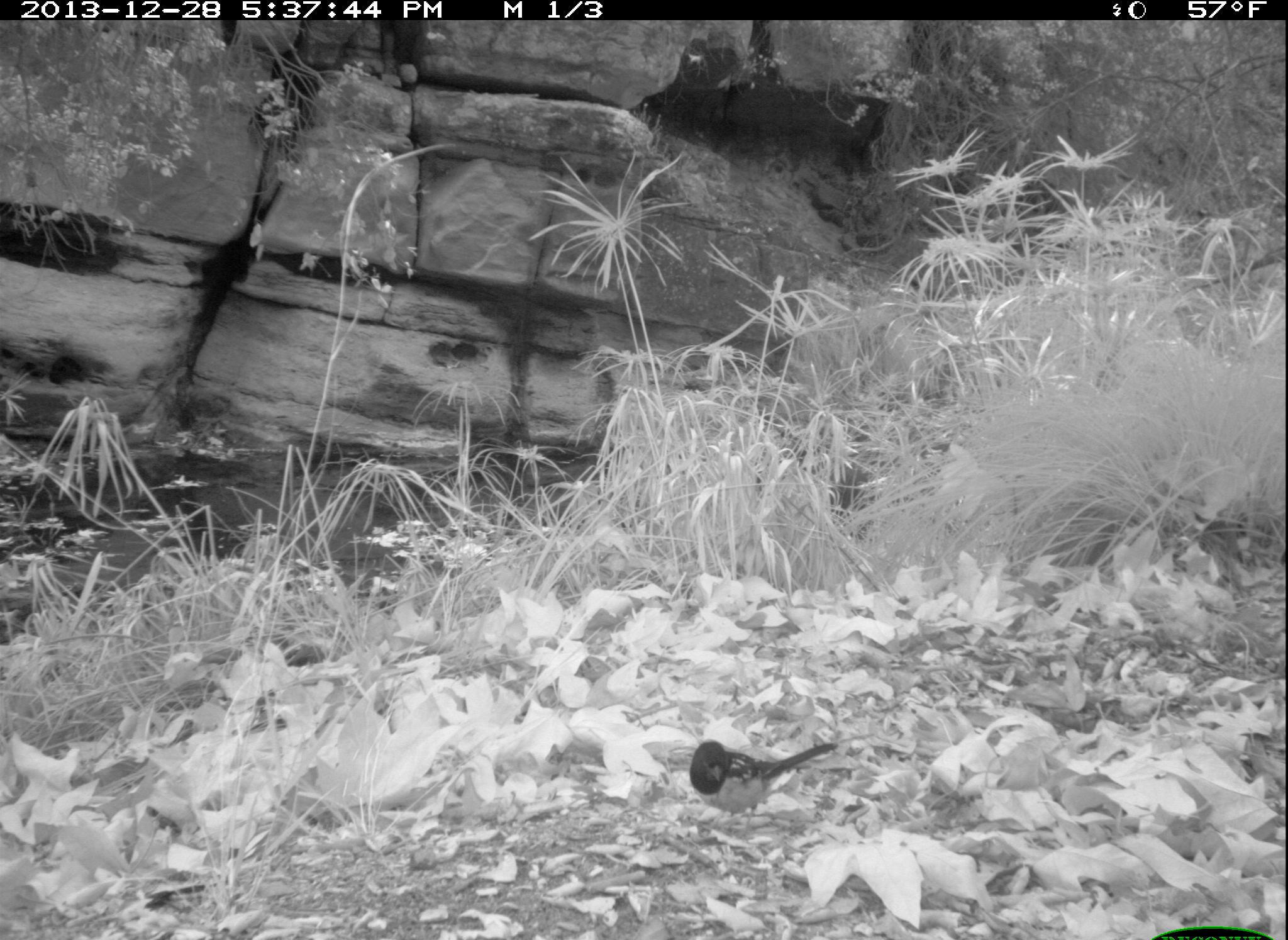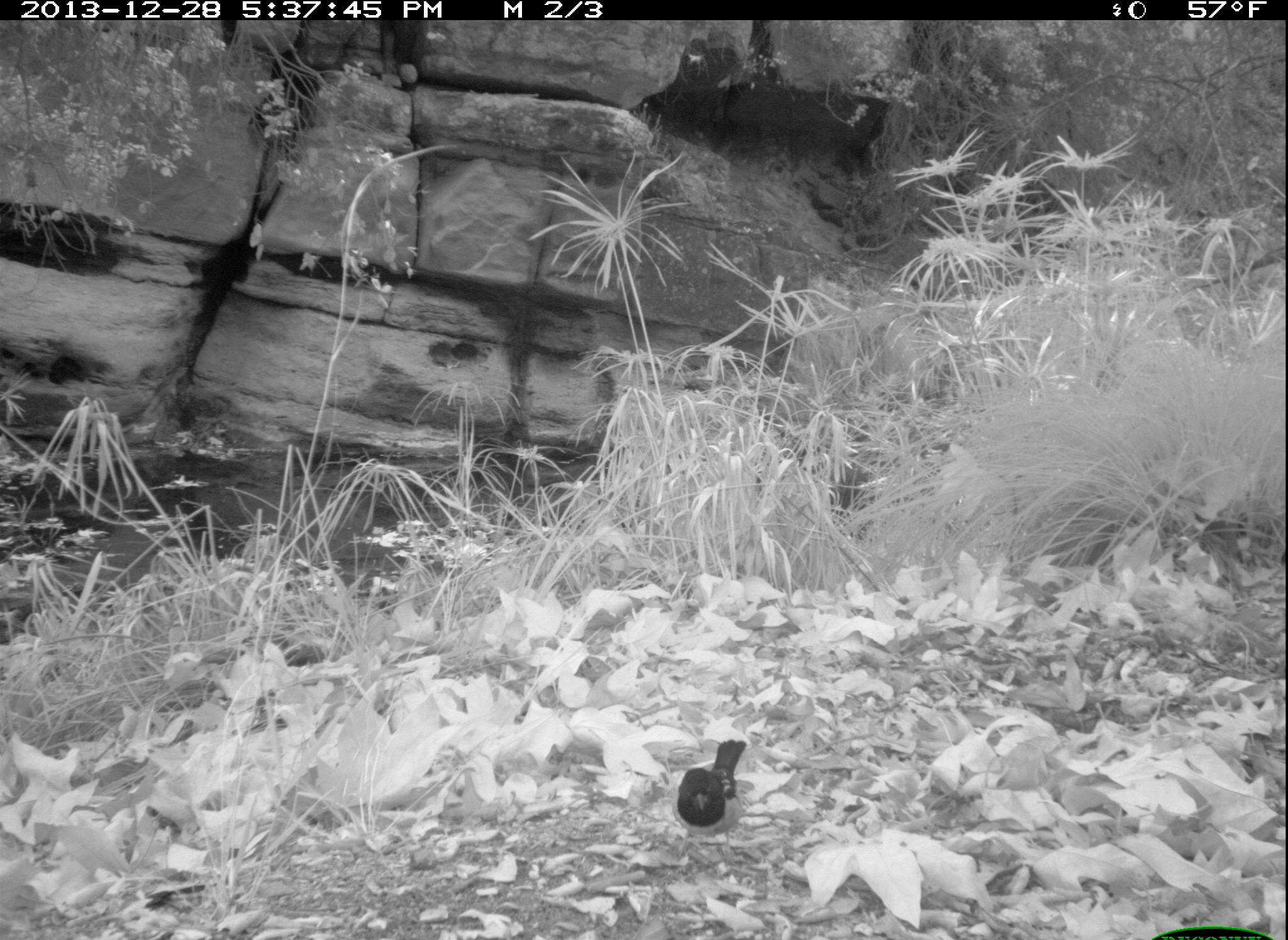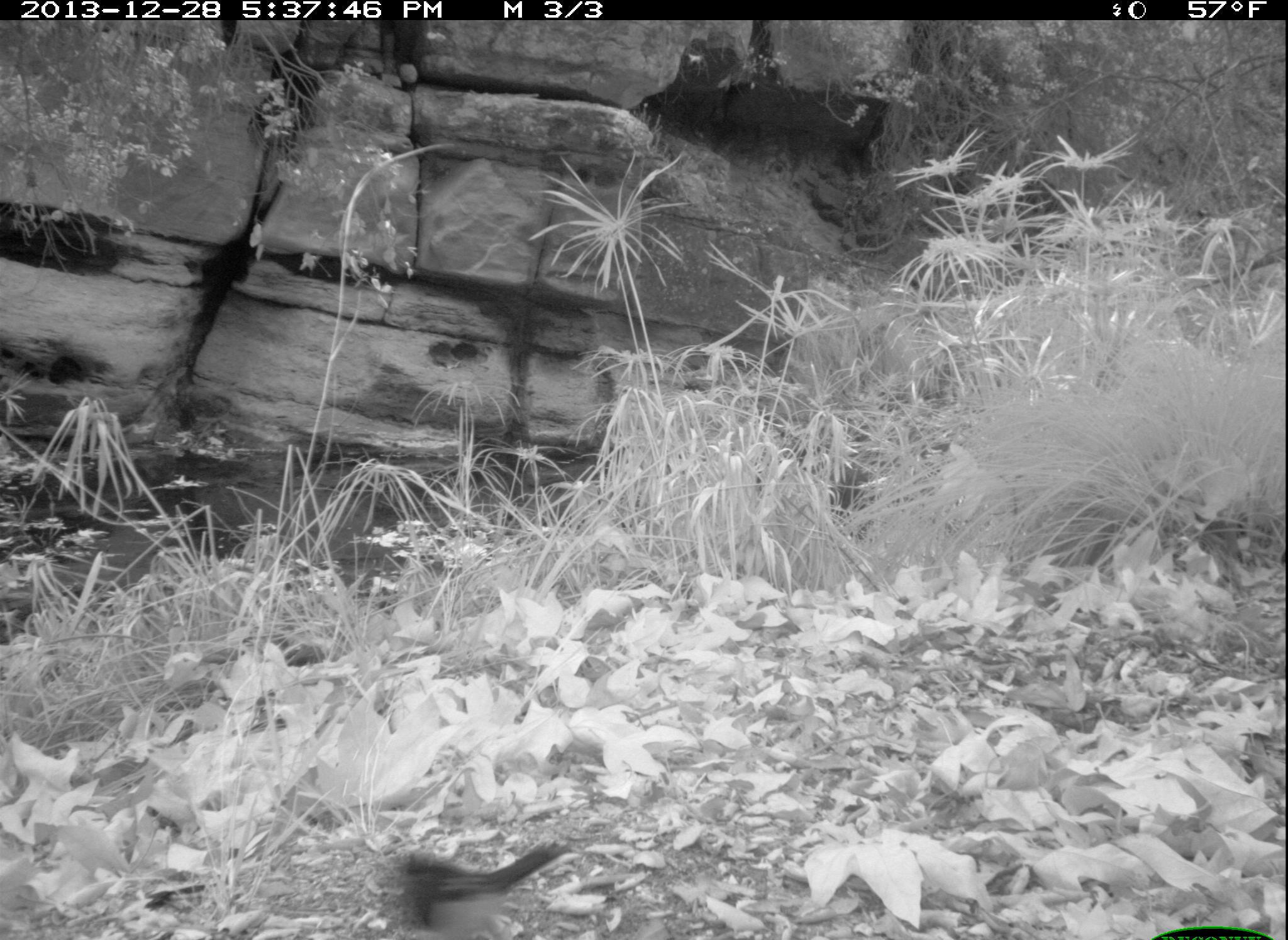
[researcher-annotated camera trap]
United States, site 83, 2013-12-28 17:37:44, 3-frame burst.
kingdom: Animalia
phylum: Chordata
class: Aves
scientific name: Aves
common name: bird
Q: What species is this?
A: Bird (Aves).